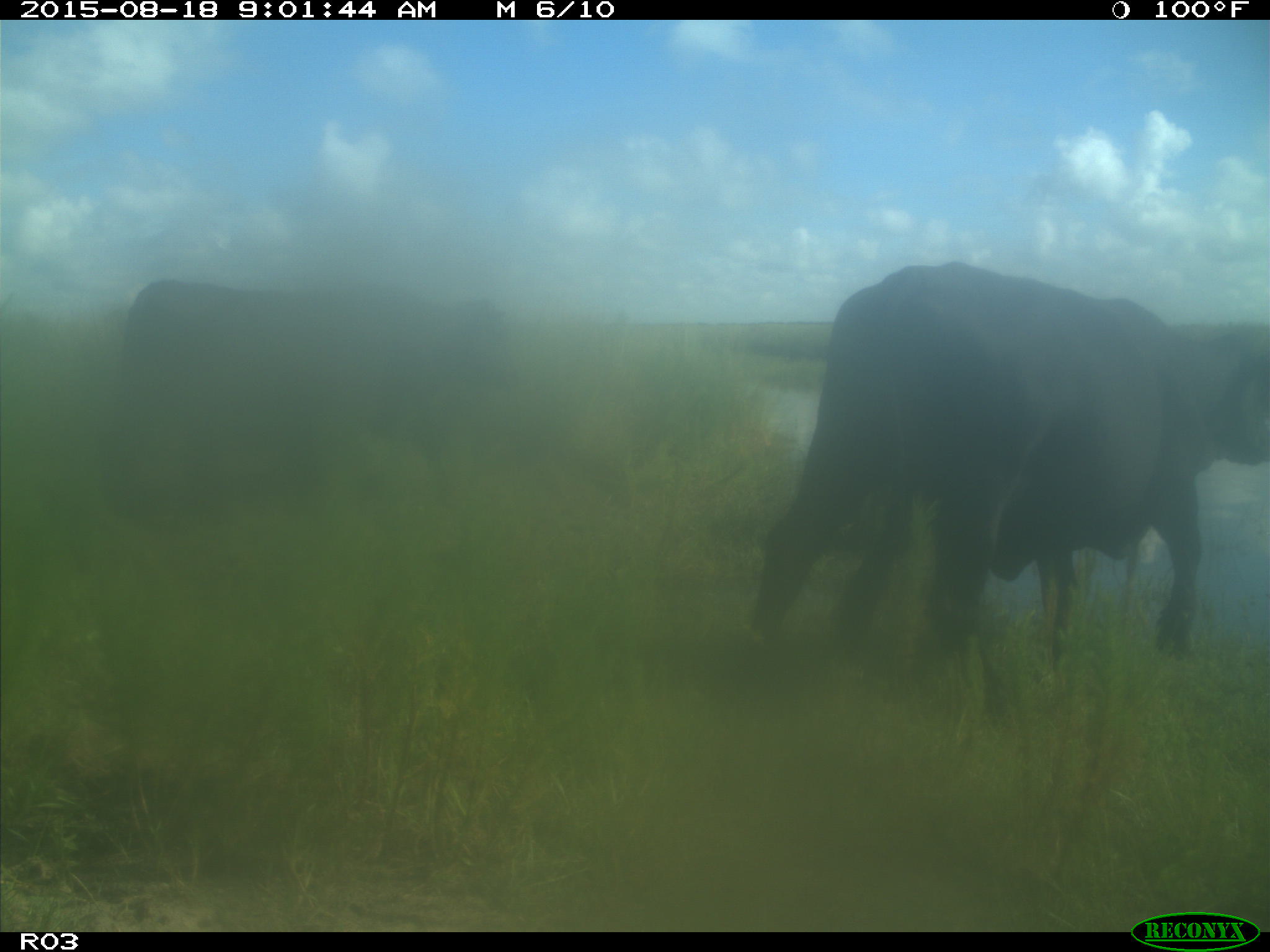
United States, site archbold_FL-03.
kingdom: Animalia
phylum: Chordata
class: Mammalia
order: Artiodactyla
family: Bovidae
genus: Bos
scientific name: Bos taurus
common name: domestic cow